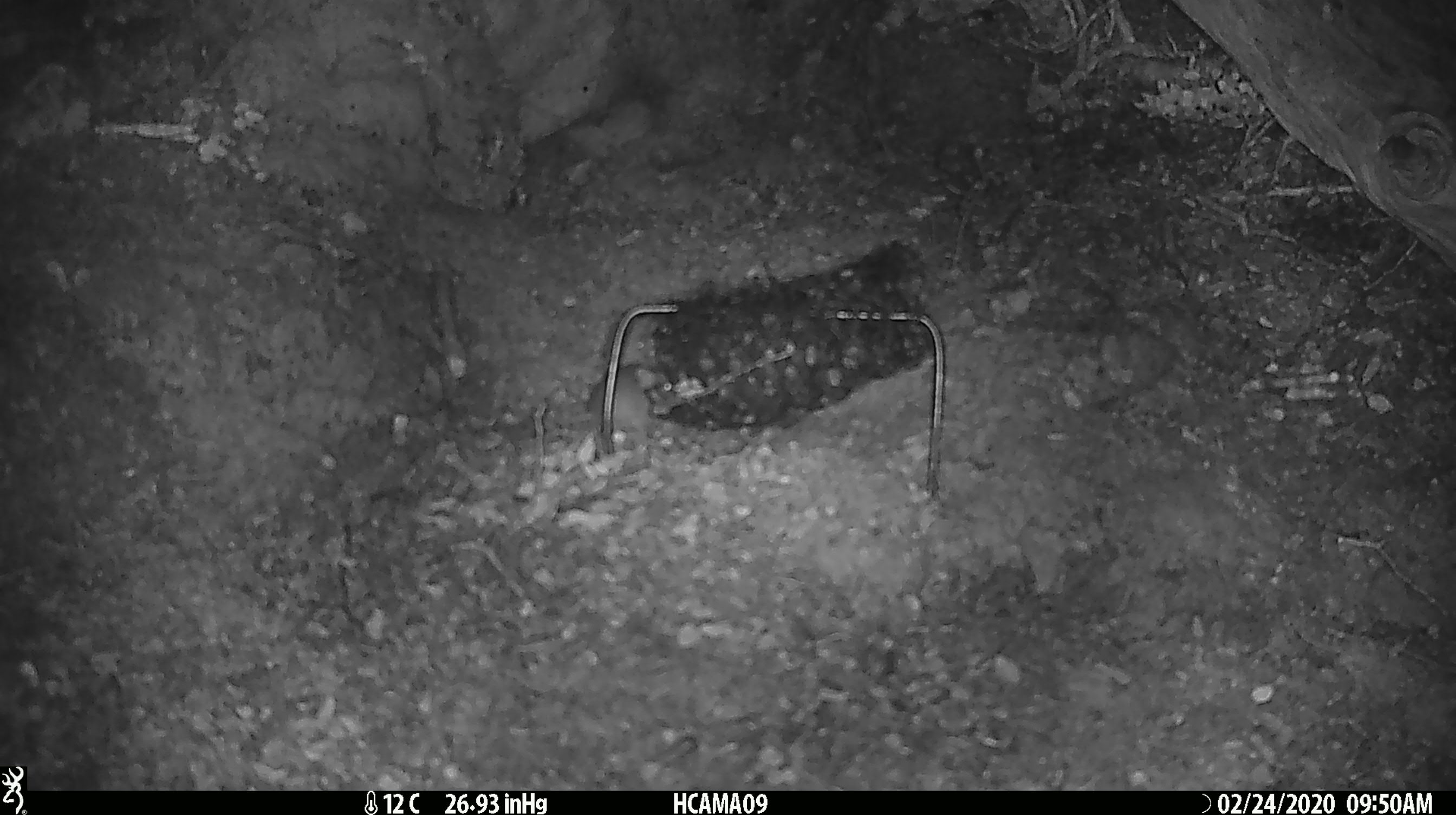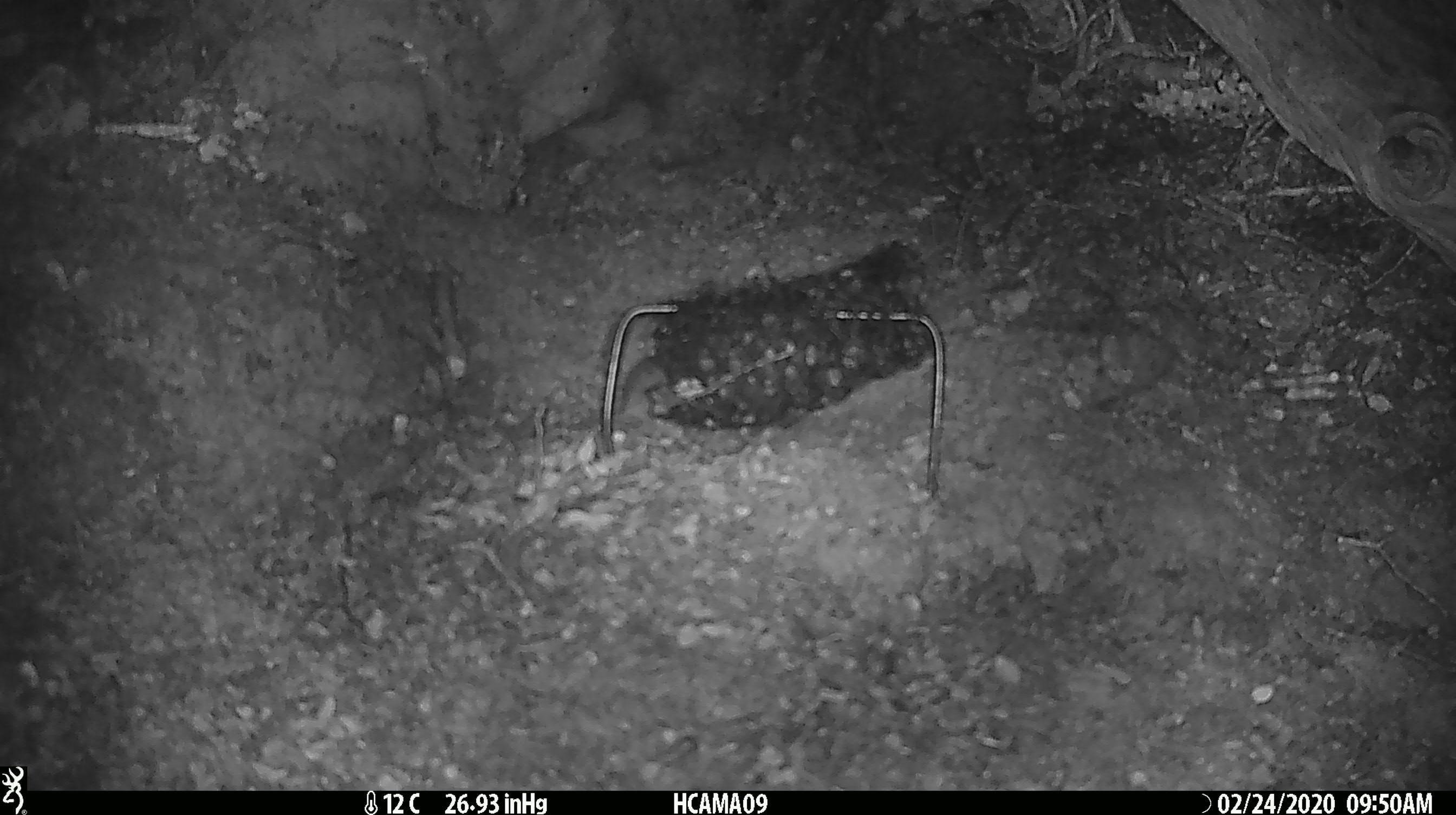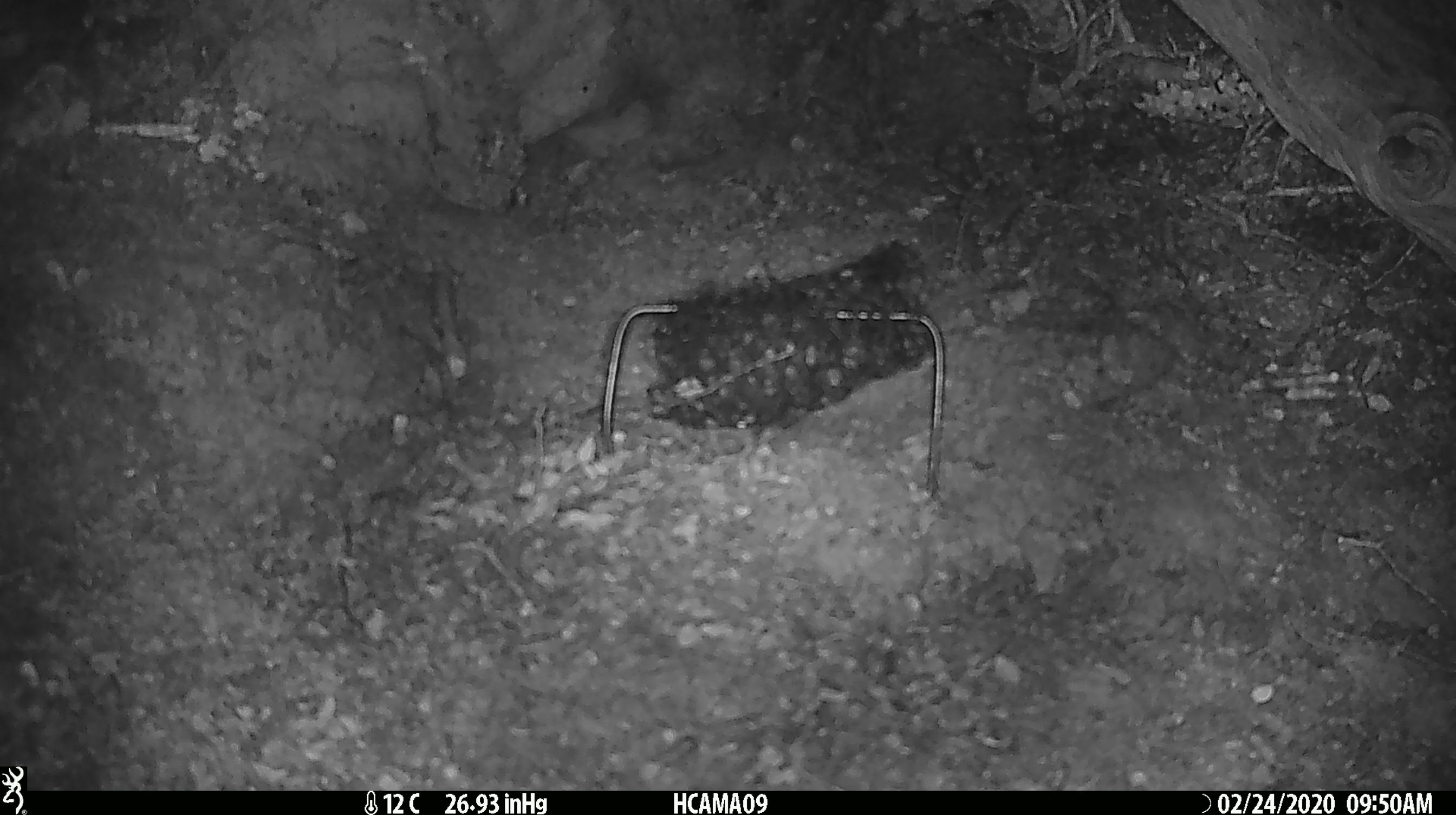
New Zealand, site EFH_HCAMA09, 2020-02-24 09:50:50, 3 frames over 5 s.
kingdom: Animalia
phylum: Chordata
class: Mammalia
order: Rodentia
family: Muridae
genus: Mus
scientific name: Mus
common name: mouse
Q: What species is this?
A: Mouse (Mus).